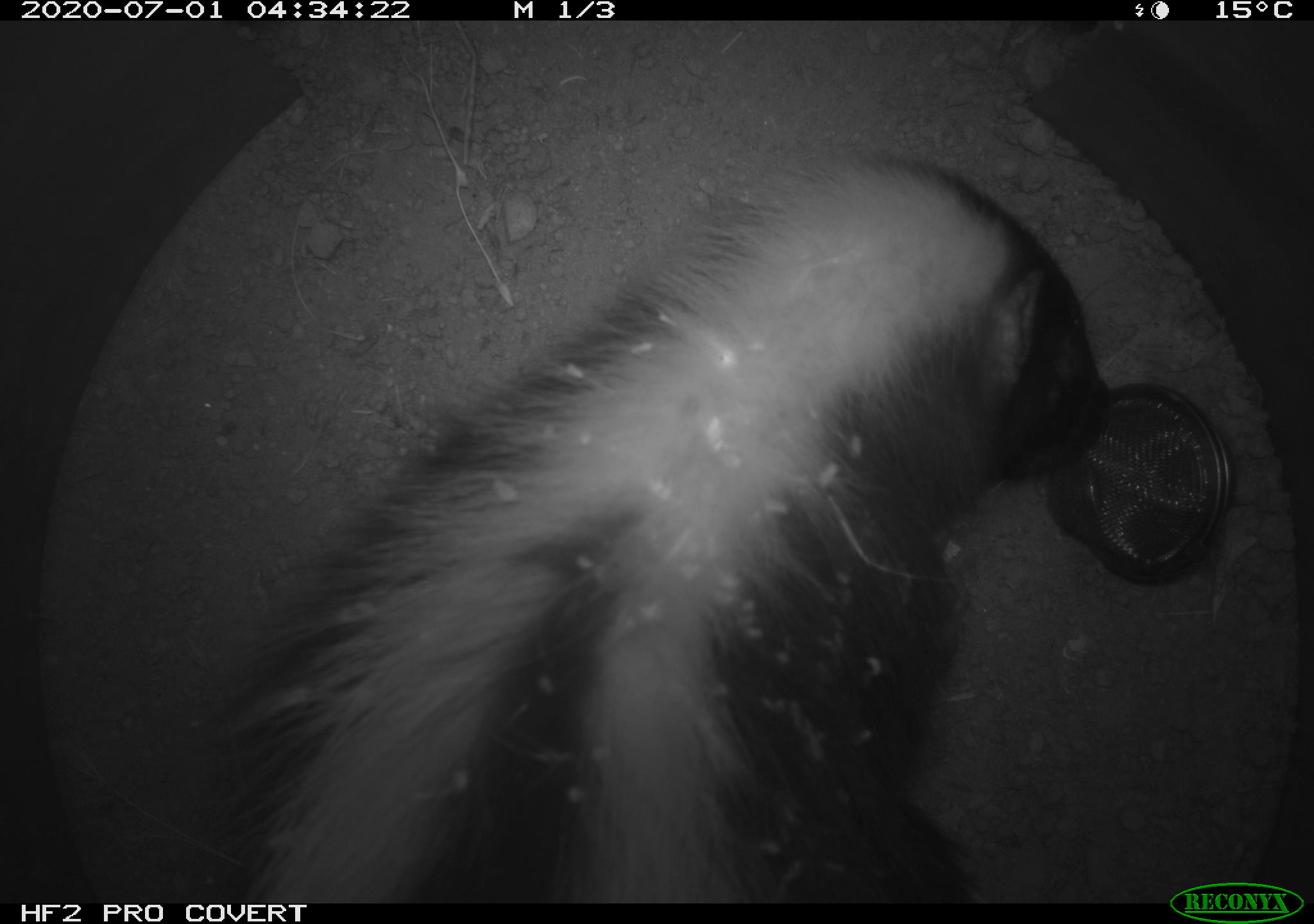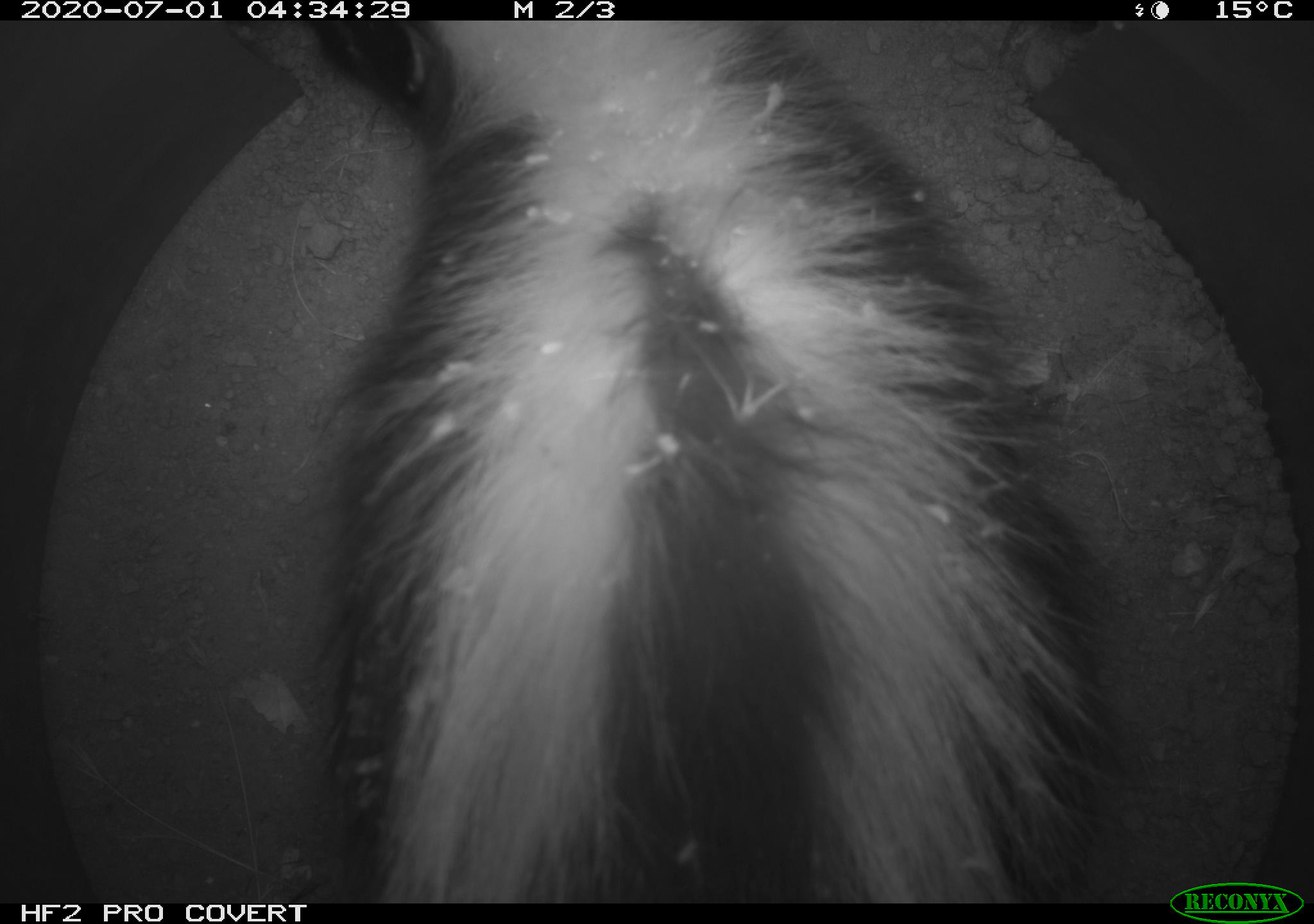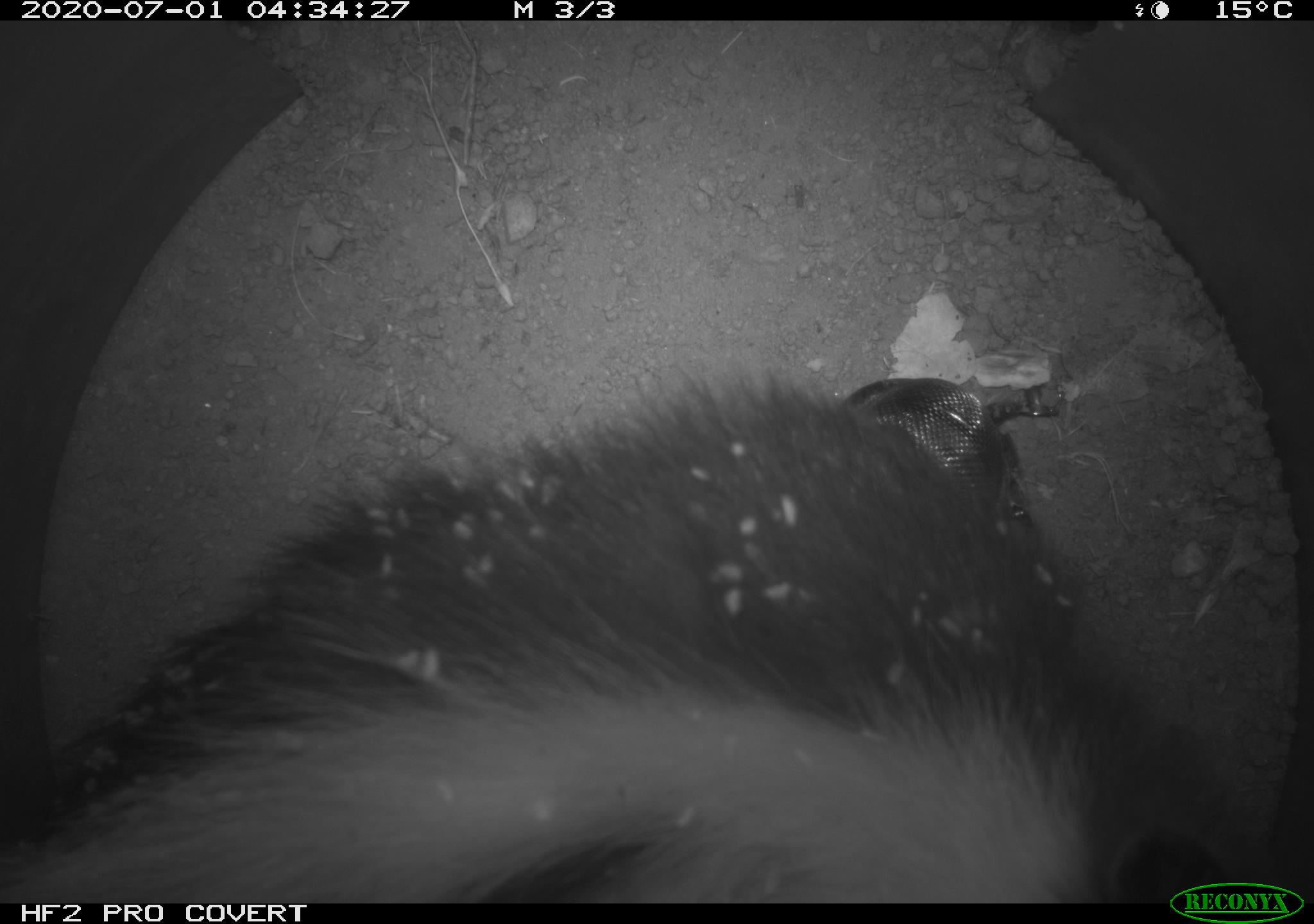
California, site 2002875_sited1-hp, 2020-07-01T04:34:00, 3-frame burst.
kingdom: Animalia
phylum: Chordata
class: Mammalia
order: Carnivora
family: Mephitidae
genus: Mephitis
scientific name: Mephitis mephitis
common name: striped skunk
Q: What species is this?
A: Striped skunk (Mephitis mephitis).